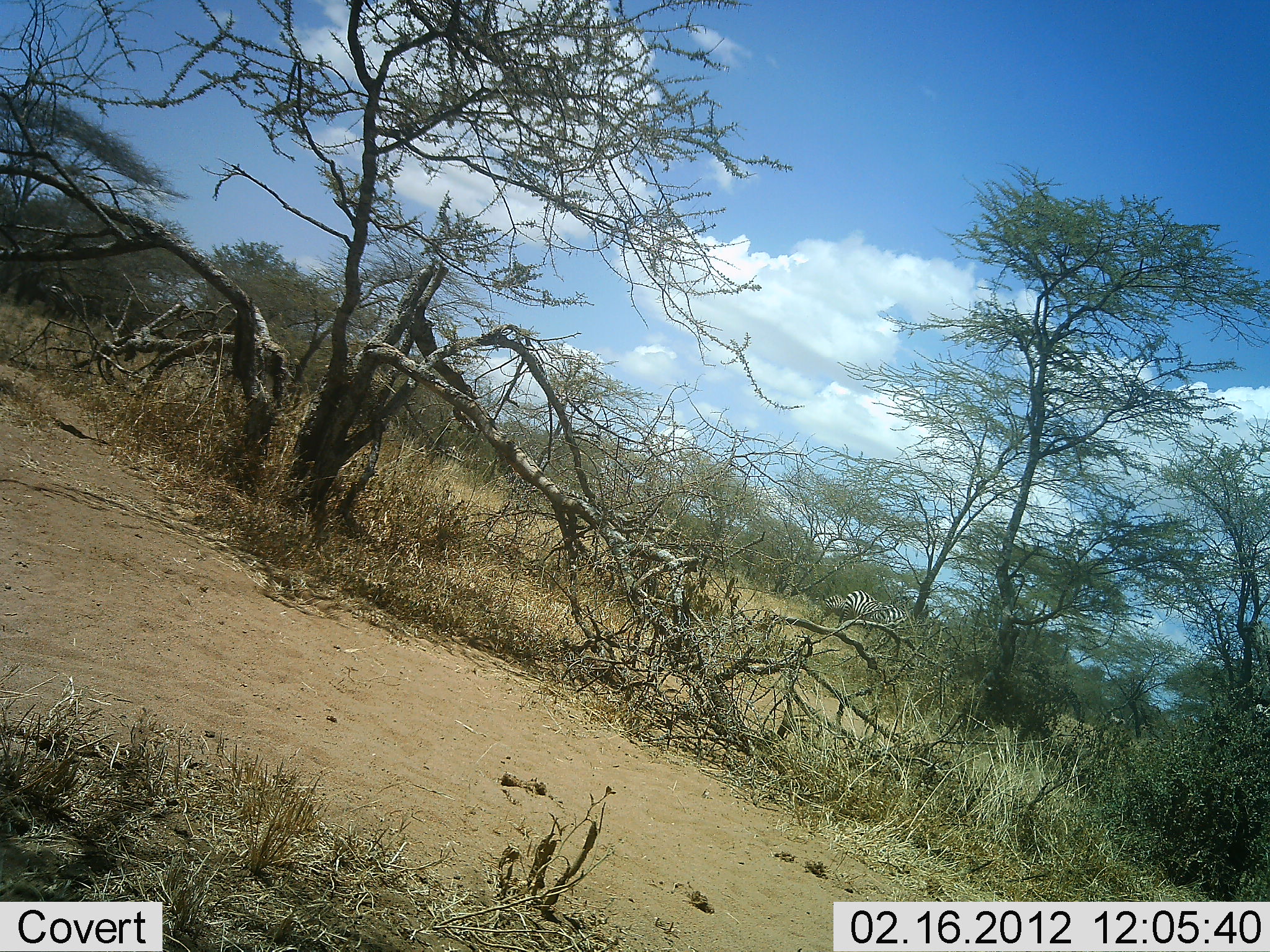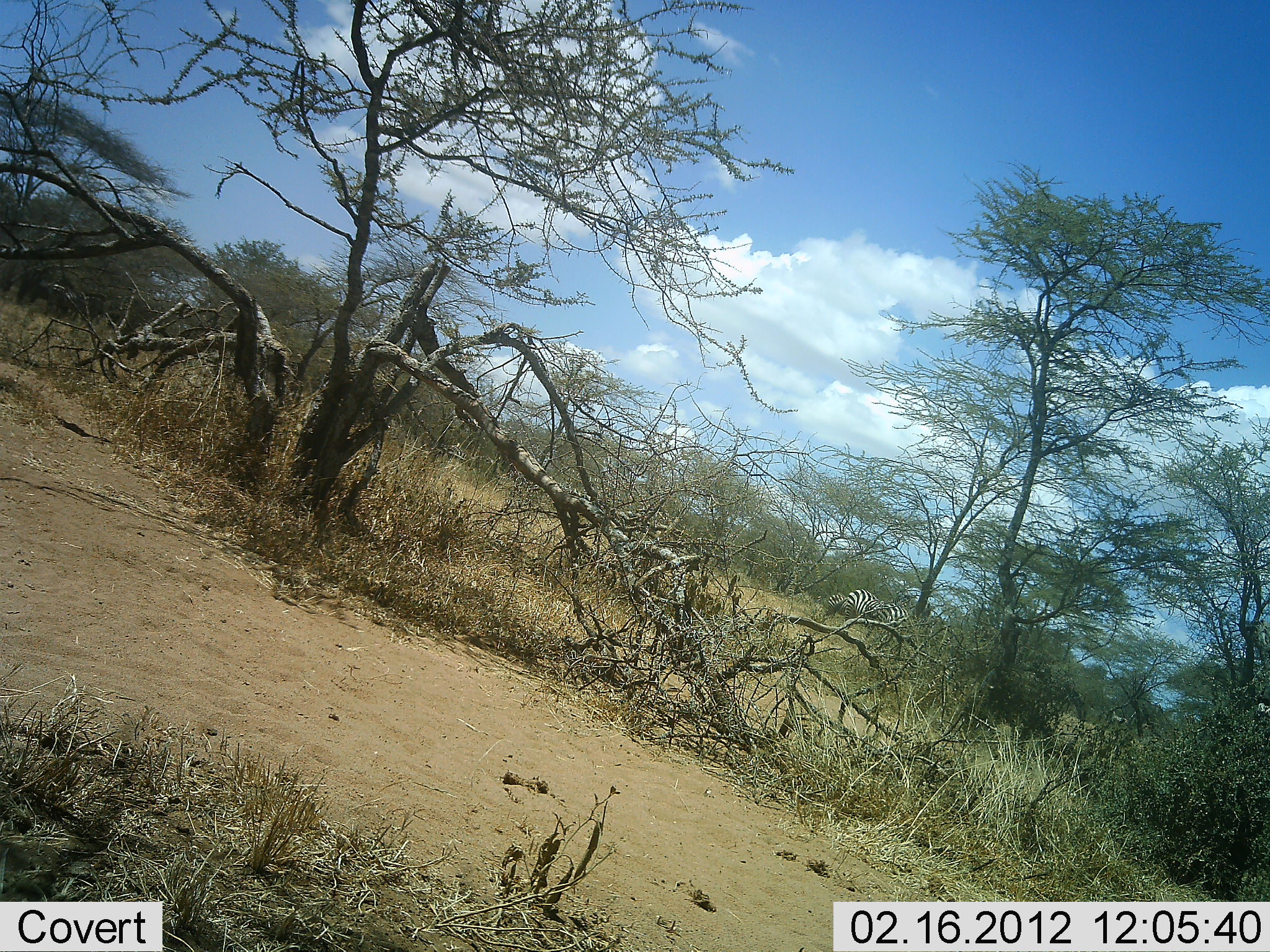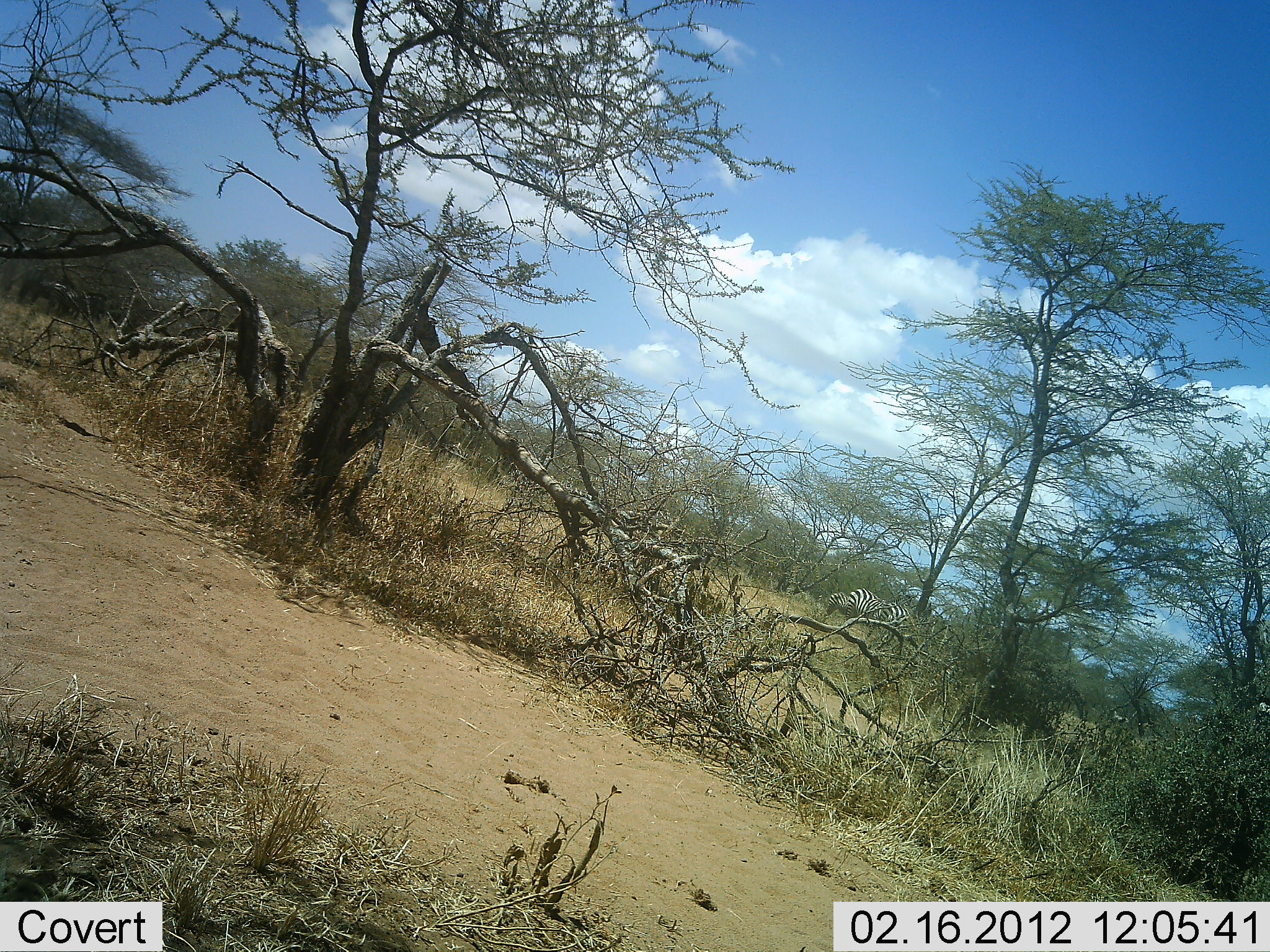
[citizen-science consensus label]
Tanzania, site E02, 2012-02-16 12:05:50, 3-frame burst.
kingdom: Animalia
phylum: Chordata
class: Mammalia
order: Perissodactyla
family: Equidae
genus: Equus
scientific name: Equus quagga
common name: plains zebra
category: zebra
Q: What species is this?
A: Zebra (plains zebra) (Equus quagga).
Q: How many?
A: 2.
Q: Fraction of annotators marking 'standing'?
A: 56%.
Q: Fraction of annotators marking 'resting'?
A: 0%.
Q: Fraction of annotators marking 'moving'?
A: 11%.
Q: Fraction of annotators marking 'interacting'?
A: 0%.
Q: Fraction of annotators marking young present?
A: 11%.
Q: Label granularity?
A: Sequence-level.